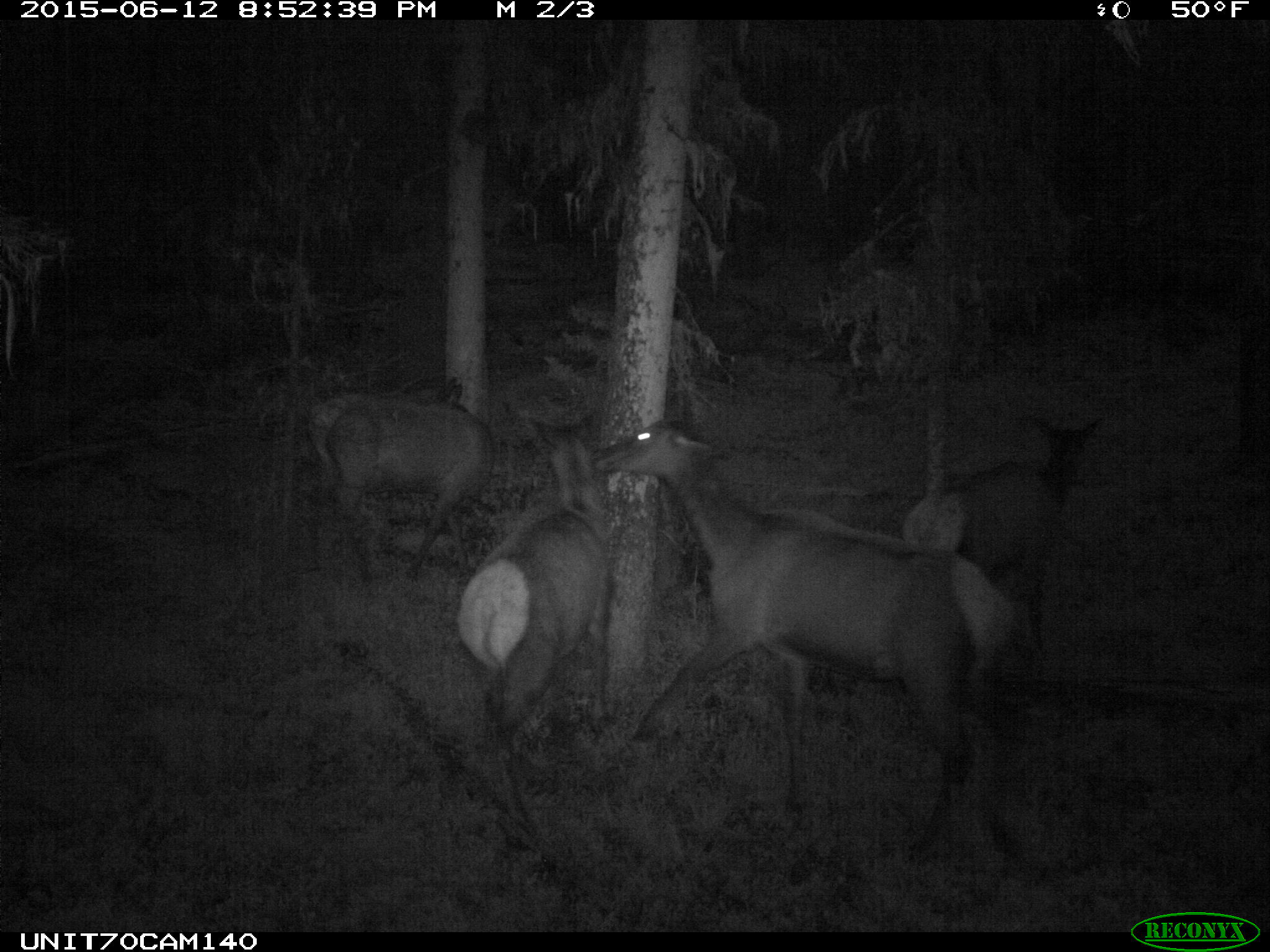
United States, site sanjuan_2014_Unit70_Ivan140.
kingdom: Animalia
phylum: Chordata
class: Mammalia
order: Artiodactyla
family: Cervidae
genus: Cervus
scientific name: Cervus elaphus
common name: red deer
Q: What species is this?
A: Cervus elaphus (red deer).